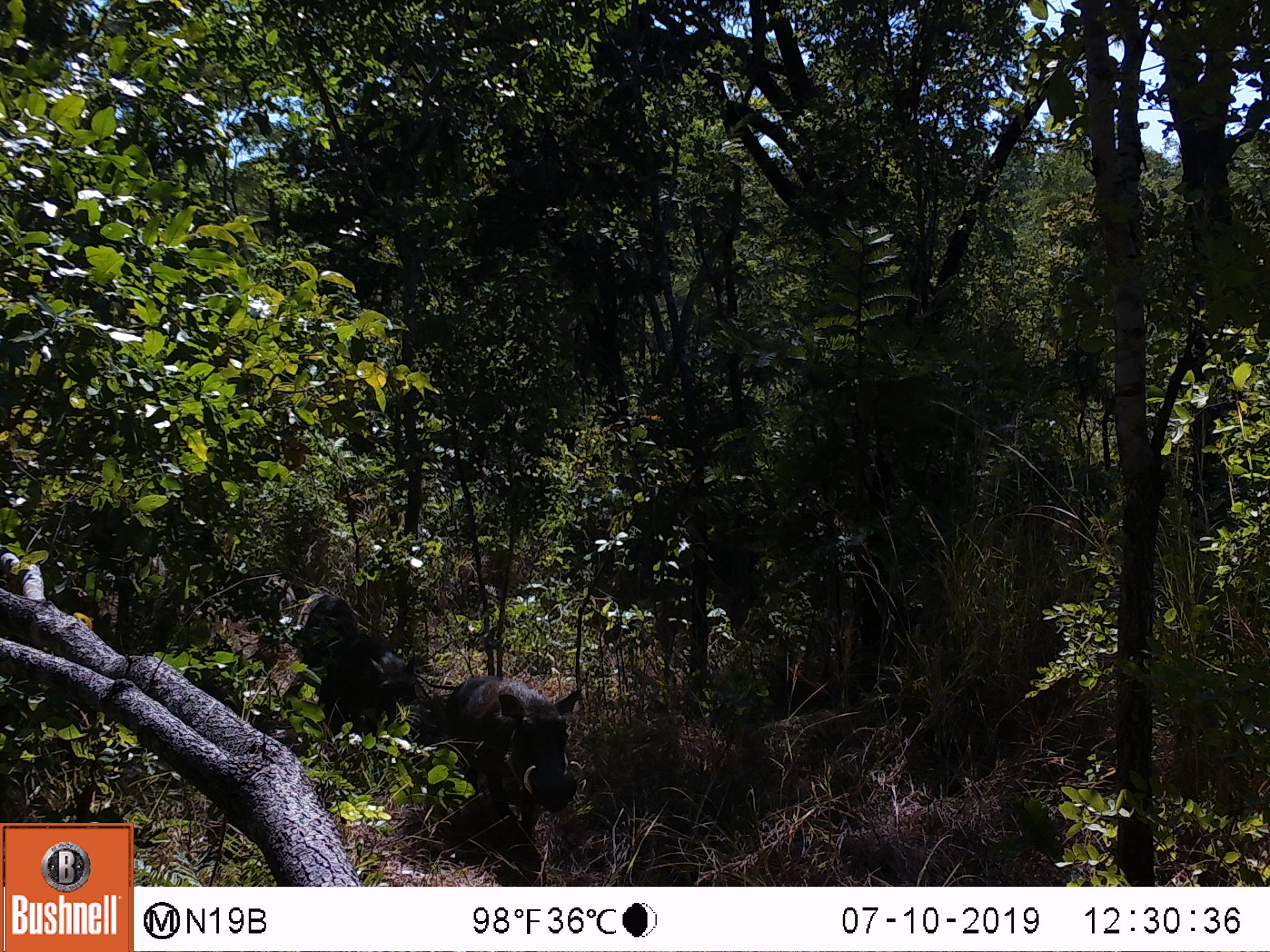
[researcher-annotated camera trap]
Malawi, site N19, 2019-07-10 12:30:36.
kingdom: Animalia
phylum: Chordata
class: Mammalia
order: Artiodactyla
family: Suidae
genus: Phacochoerus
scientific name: Phacochoerus africanus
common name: common warthog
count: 2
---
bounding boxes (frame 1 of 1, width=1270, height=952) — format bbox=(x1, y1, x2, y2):
common warthog: bbox=(447, 671, 582, 850); bbox=(327, 634, 420, 754)